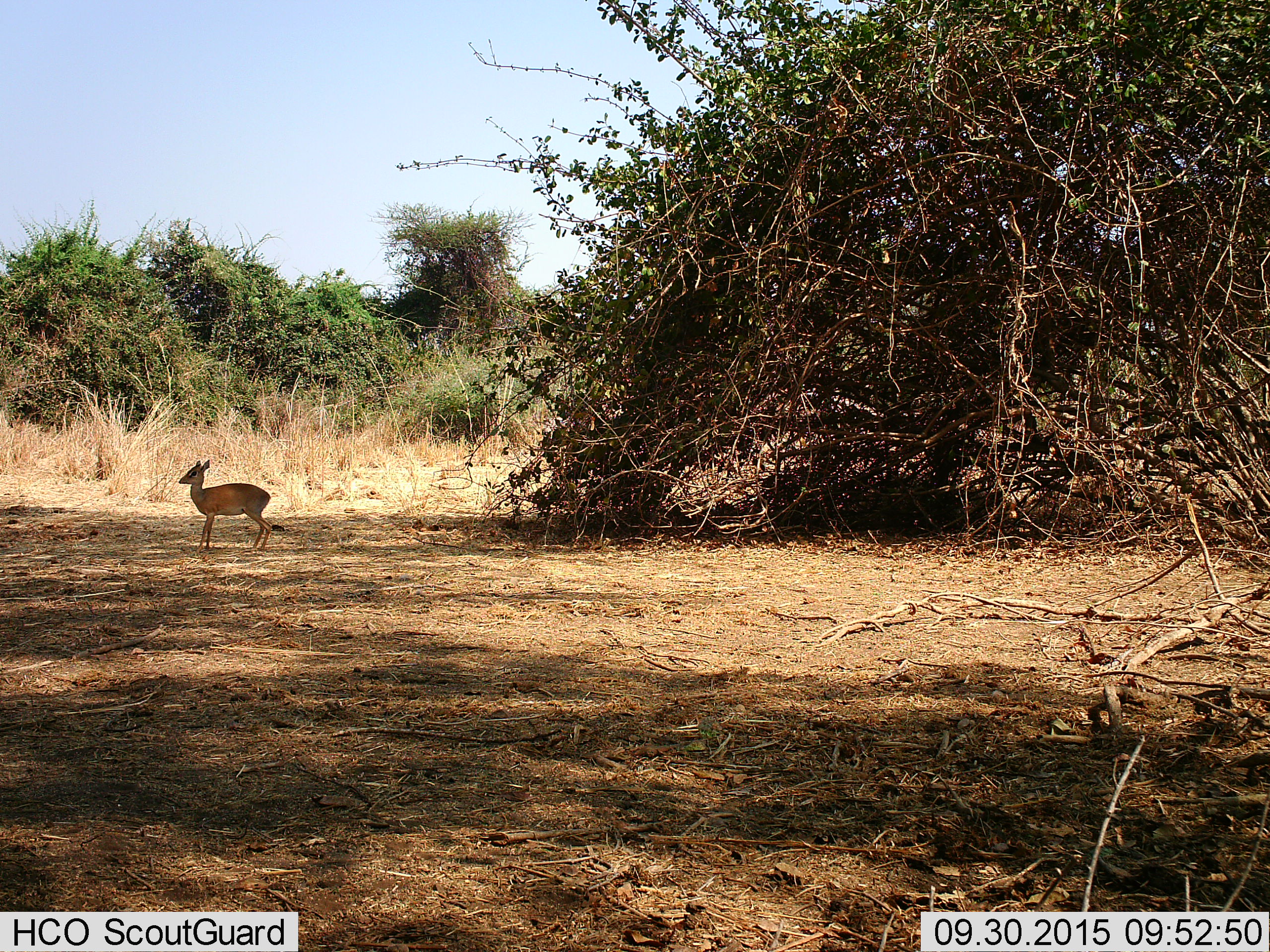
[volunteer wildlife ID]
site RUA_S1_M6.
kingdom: Animalia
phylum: Chordata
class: Mammalia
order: Artiodactyla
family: Bovidae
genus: Madoqua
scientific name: Madoqua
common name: dik-dik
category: dikdik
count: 1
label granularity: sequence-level